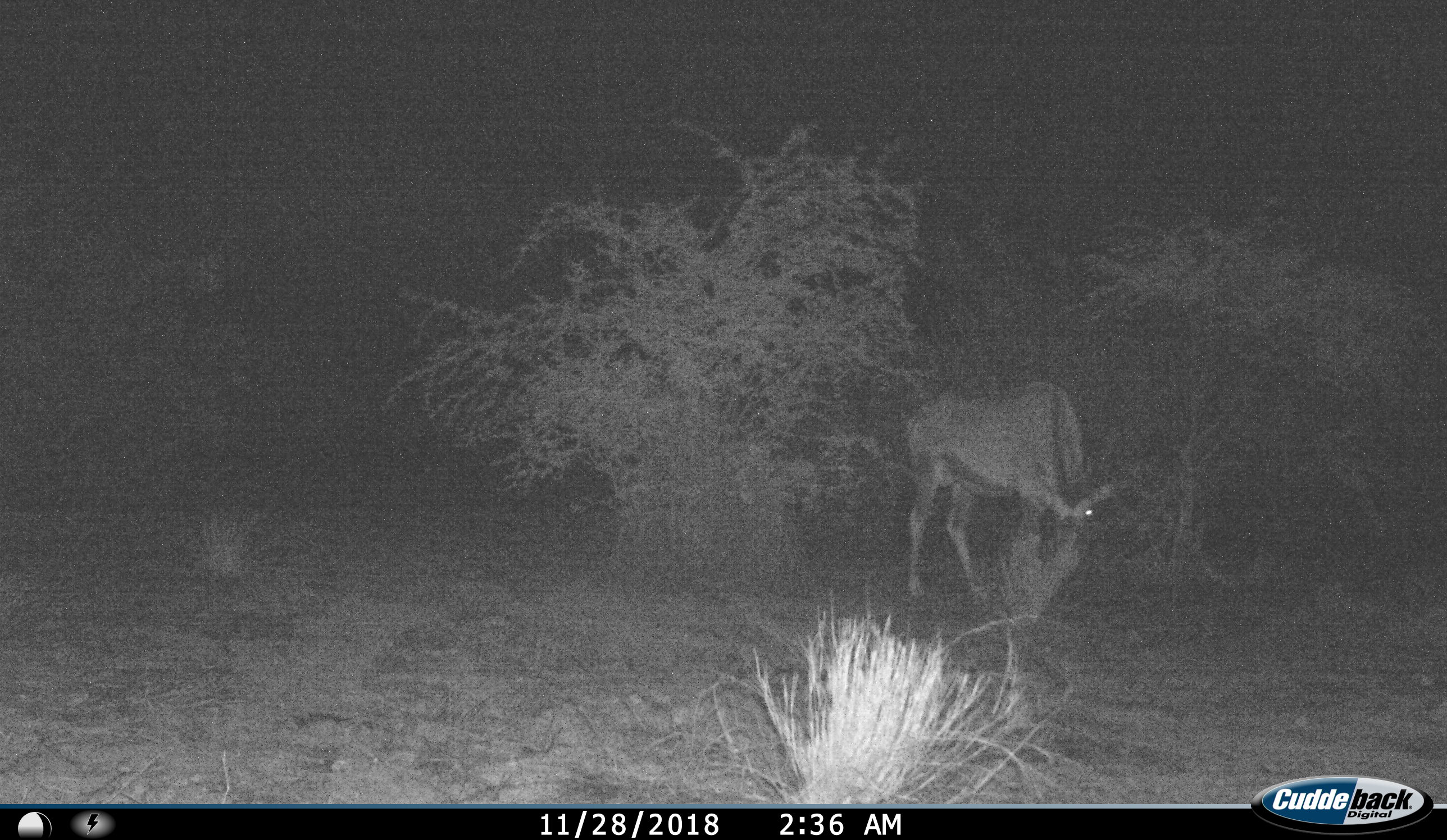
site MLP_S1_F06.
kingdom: Animalia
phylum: Chordata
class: Mammalia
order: Artiodactyla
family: Bovidae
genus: Oryx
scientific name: Oryx gazella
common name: gemsbok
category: oryx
Oryx (gemsbok) (Oryx gazella), count 1. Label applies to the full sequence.